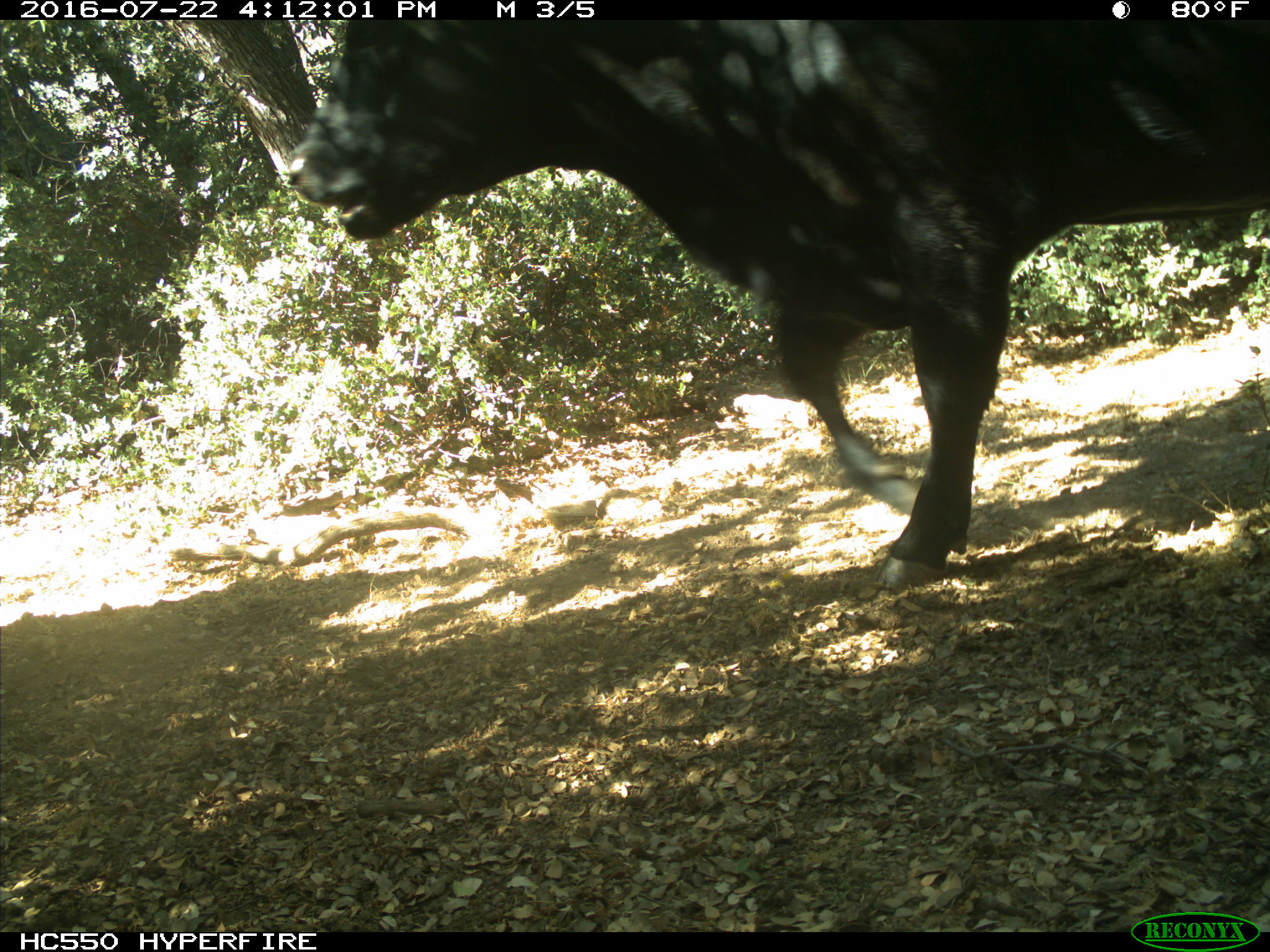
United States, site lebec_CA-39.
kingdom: Animalia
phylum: Chordata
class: Mammalia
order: Artiodactyla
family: Bovidae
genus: Bos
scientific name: Bos taurus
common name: domestic cow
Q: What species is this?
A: Bos taurus (domestic cow).